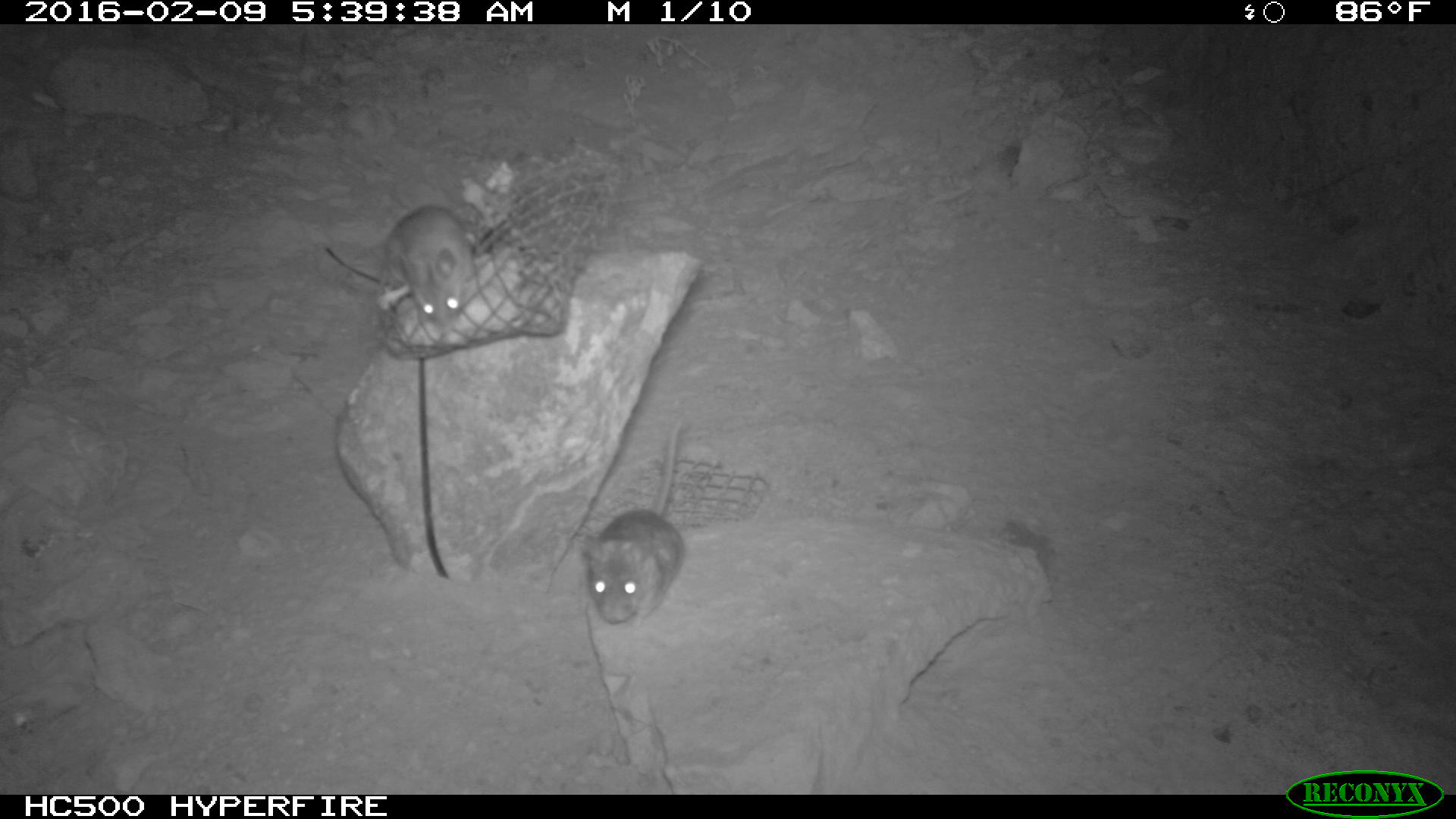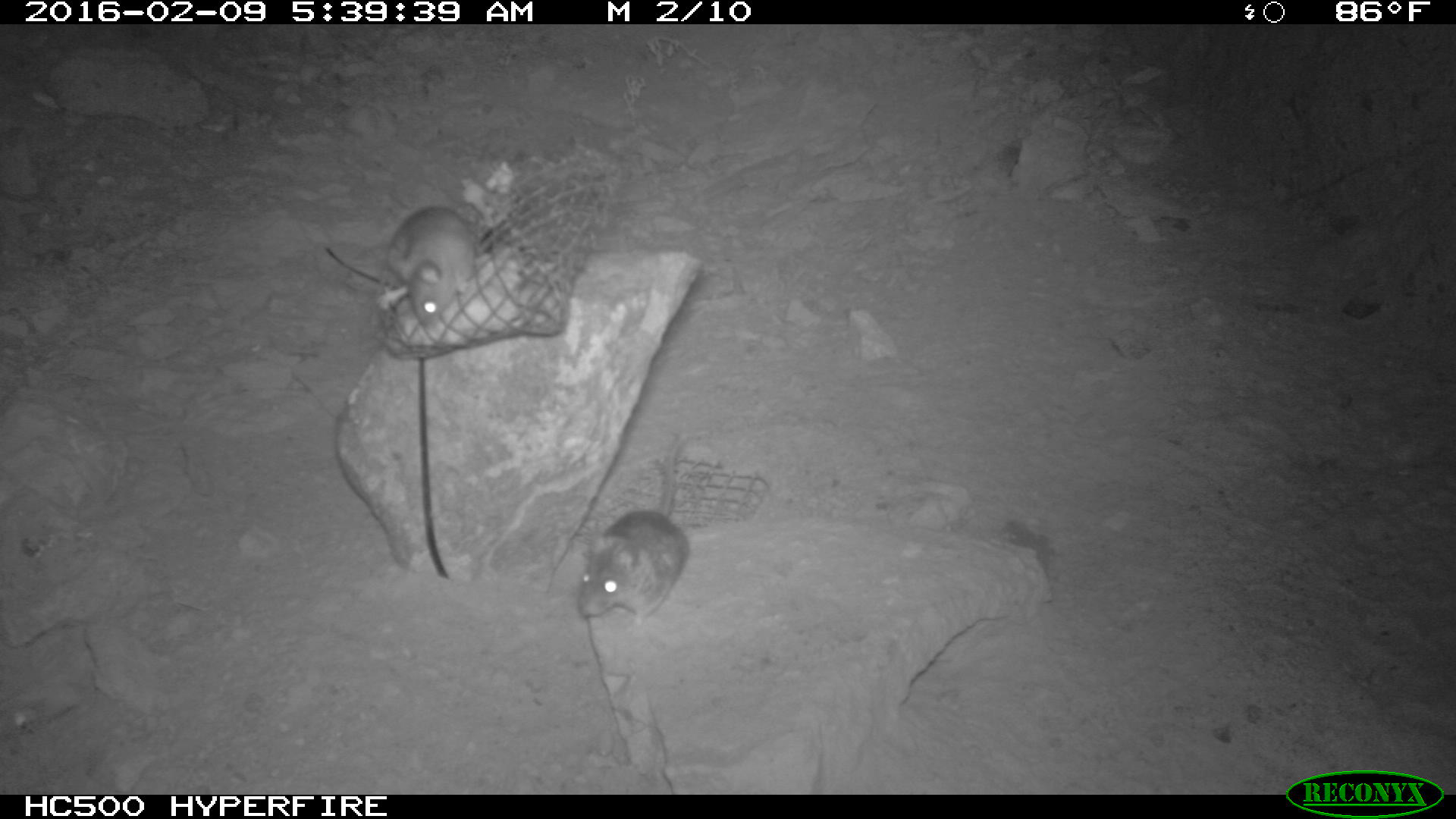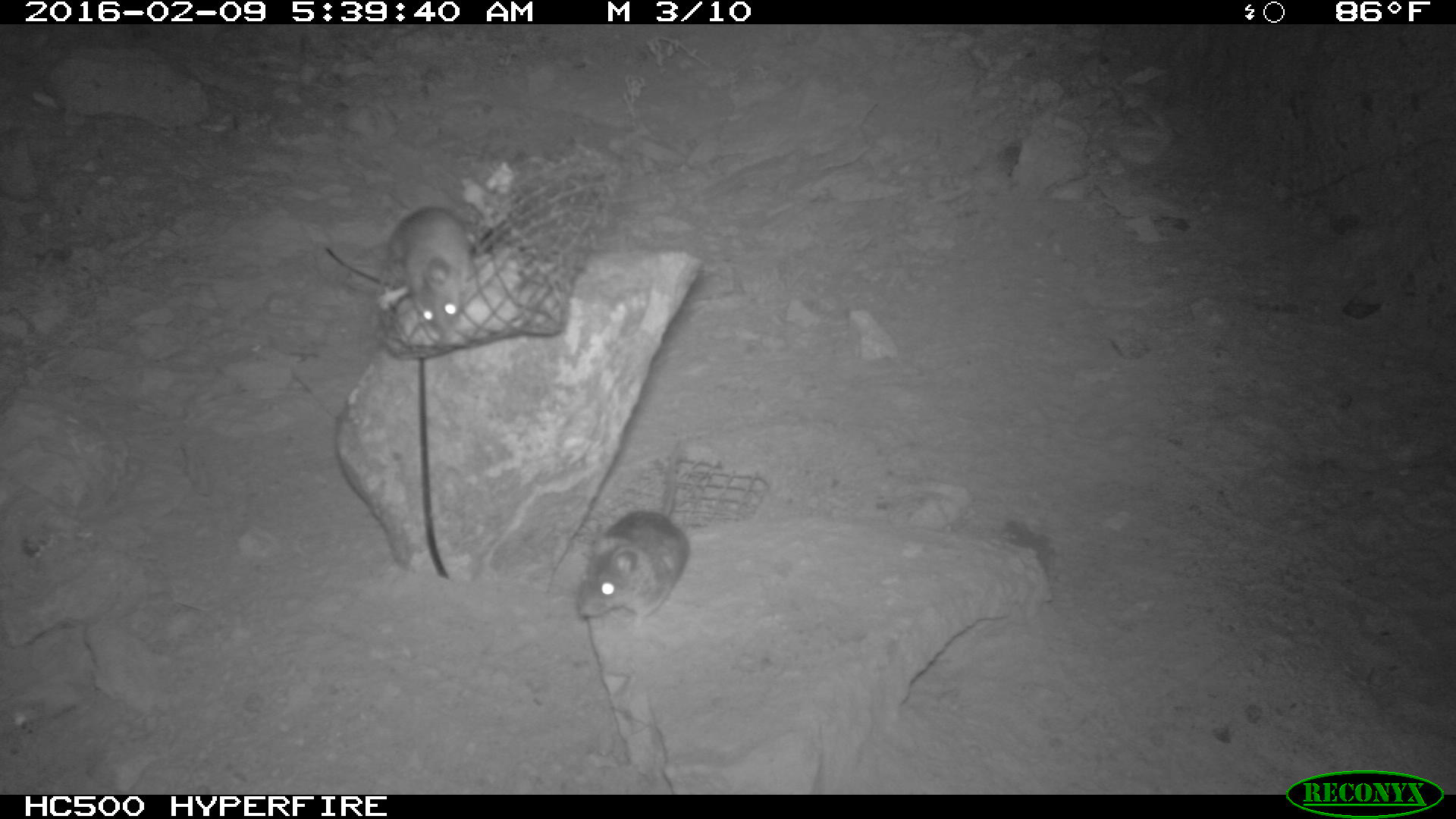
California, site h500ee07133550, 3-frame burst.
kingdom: Animalia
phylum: Chordata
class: Mammalia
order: Rodentia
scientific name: Rodentia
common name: rodent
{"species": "rodent (Rodentia)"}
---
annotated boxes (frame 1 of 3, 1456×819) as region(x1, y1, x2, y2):
rodent: region(581, 419, 681, 627); region(370, 204, 472, 330)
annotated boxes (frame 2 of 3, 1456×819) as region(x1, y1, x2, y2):
rodent: region(579, 429, 688, 626); region(387, 206, 478, 323)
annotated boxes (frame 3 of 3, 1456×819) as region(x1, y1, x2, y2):
rodent: region(574, 437, 692, 627); region(377, 204, 473, 339)